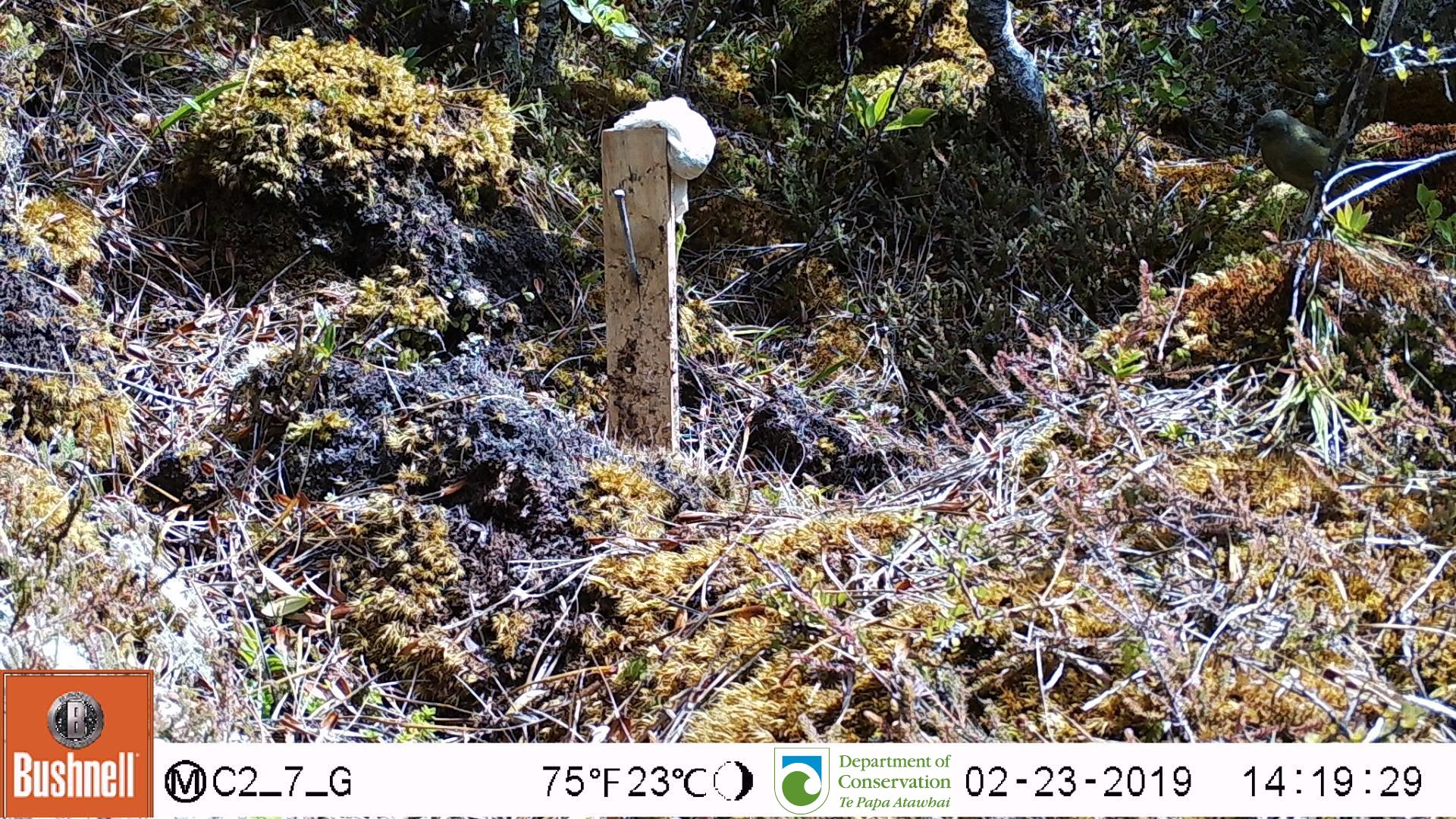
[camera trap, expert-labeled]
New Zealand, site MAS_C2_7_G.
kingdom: Animalia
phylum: Chordata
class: Aves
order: Passeriformes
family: Meliphagidae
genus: Anthornis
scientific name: Anthornis melanura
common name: new zealand bellbird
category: bellbird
Bellbird (new zealand bellbird) (Anthornis melanura).